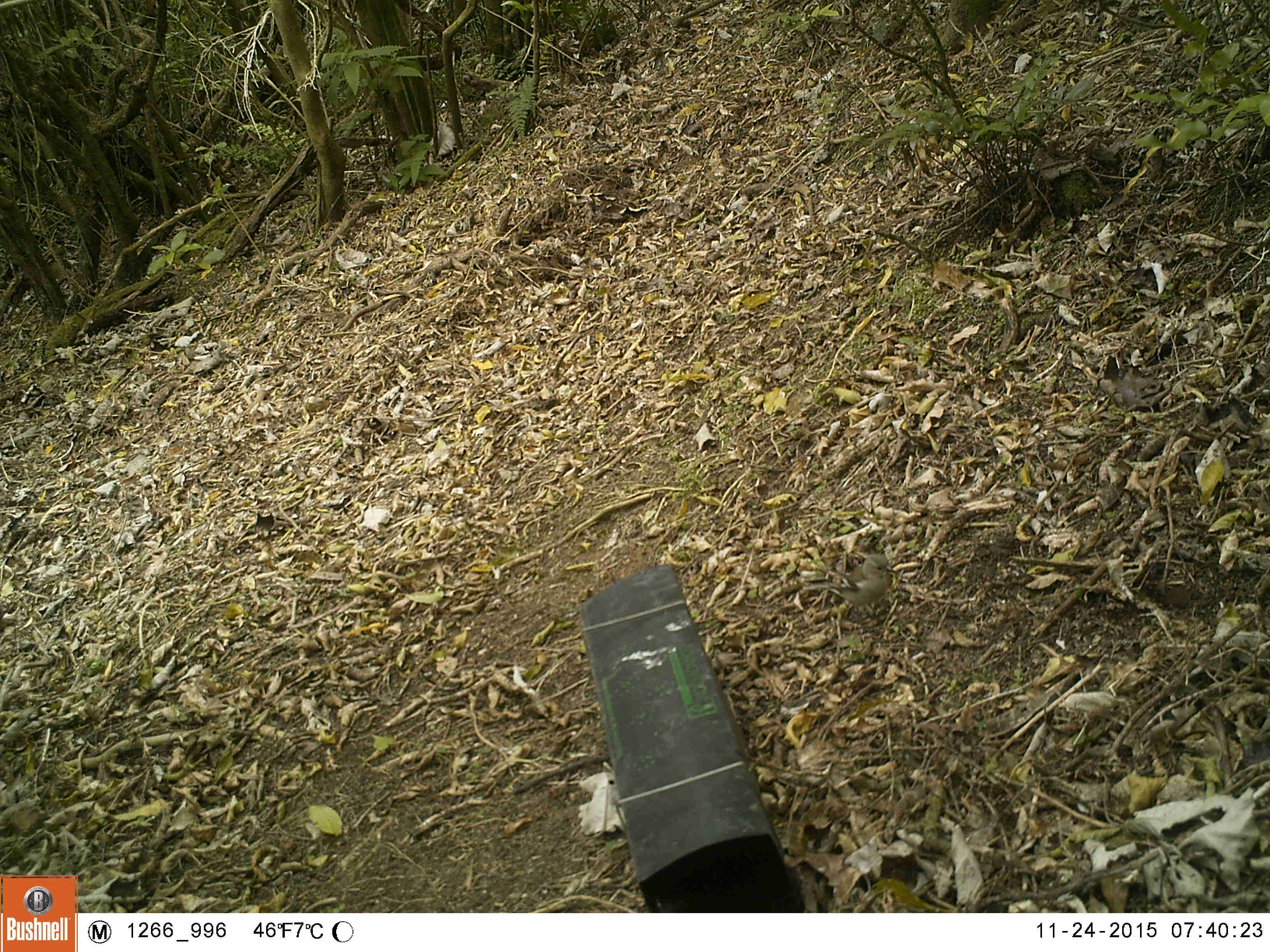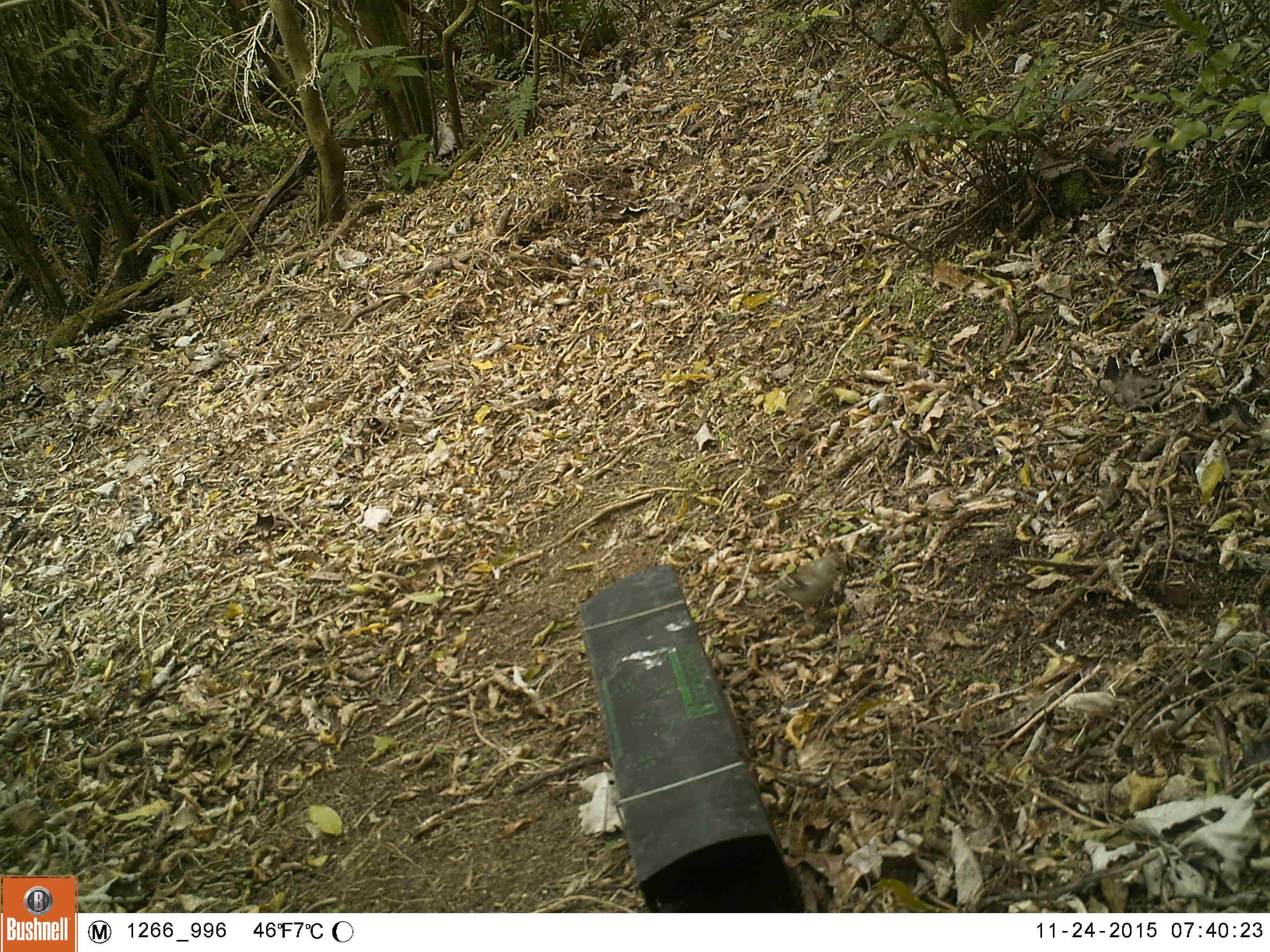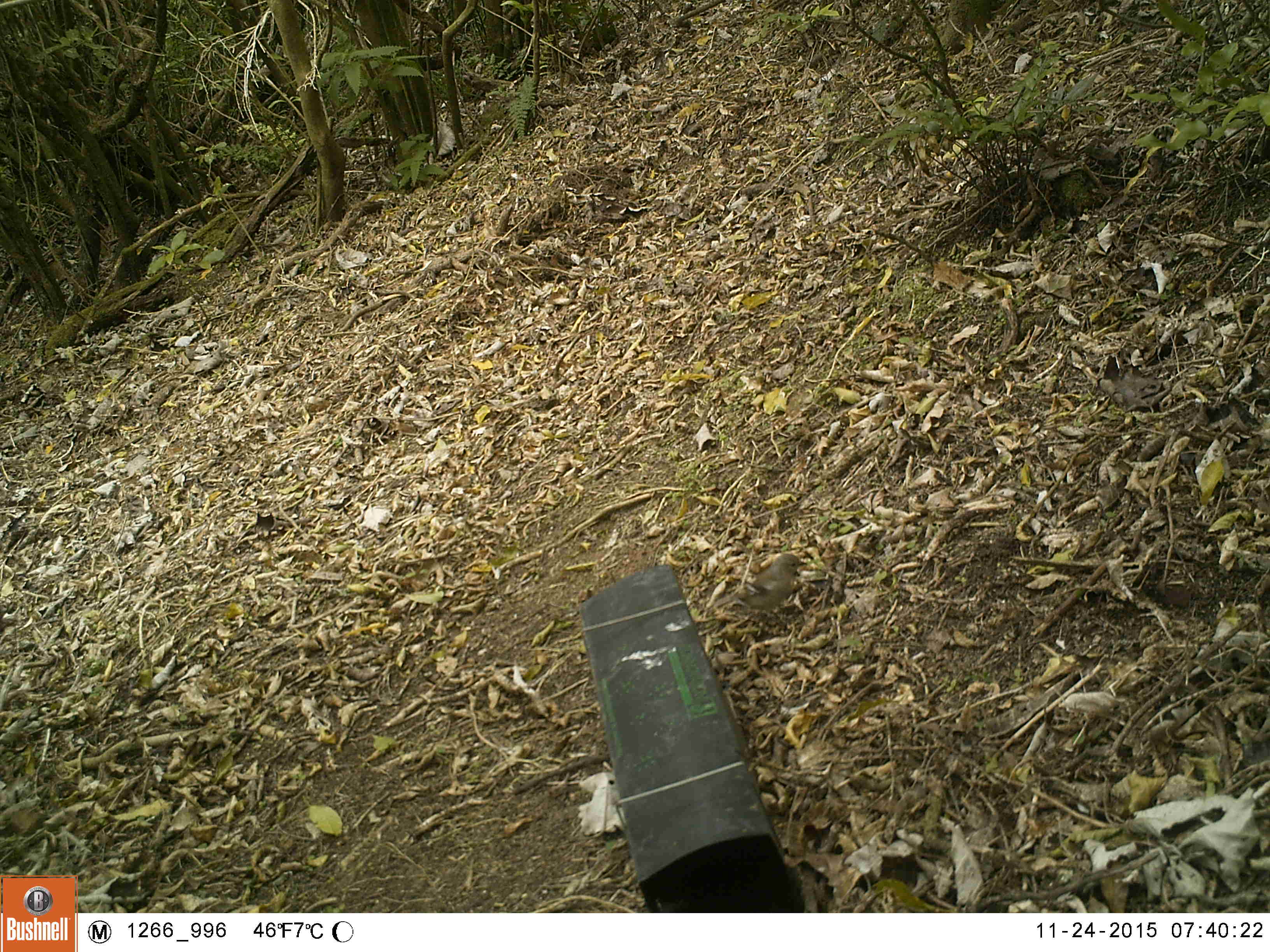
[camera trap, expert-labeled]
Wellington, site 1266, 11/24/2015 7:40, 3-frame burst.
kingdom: Animalia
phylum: Chordata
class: Aves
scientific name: Aves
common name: bird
Bird (Aves).